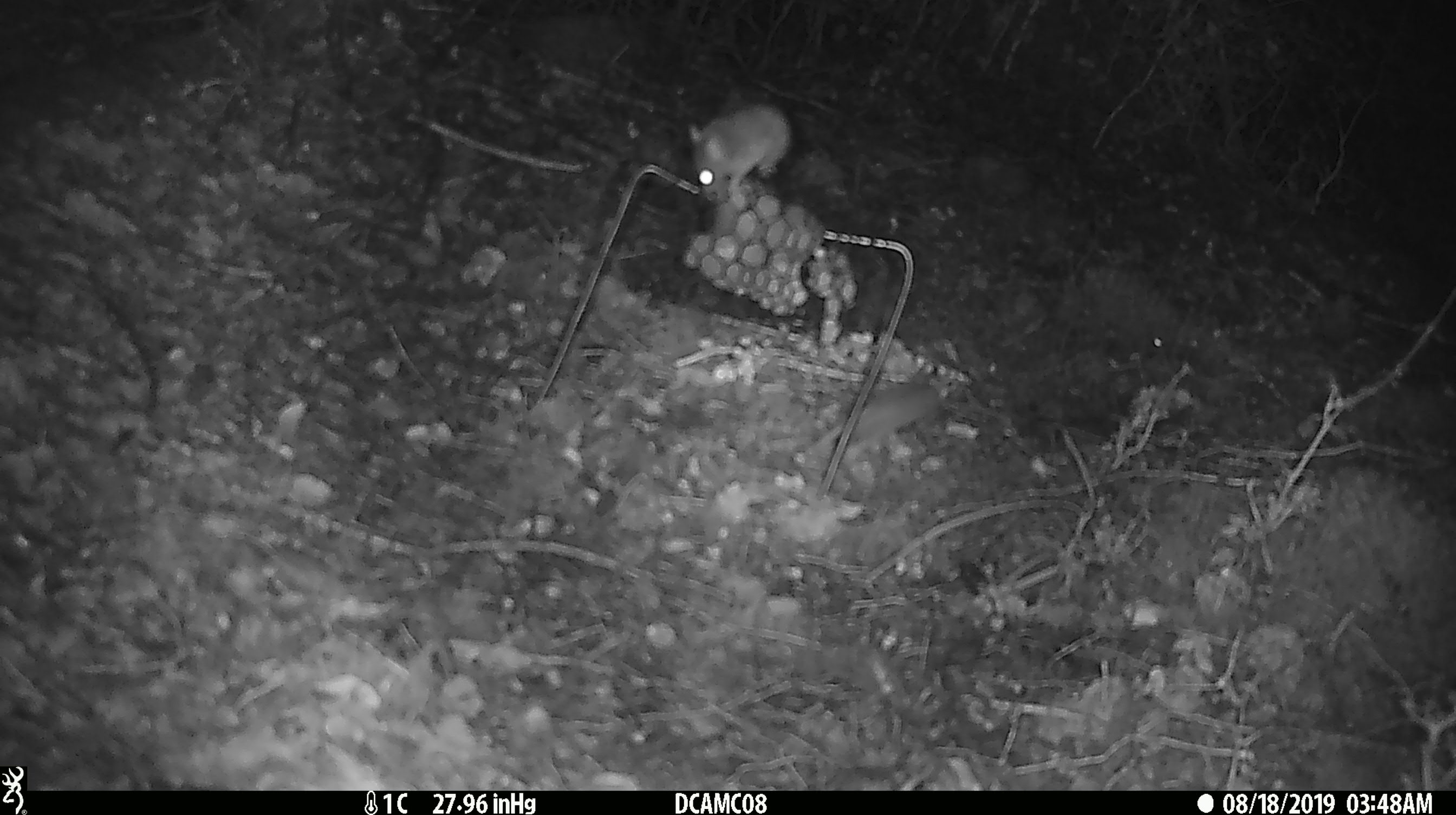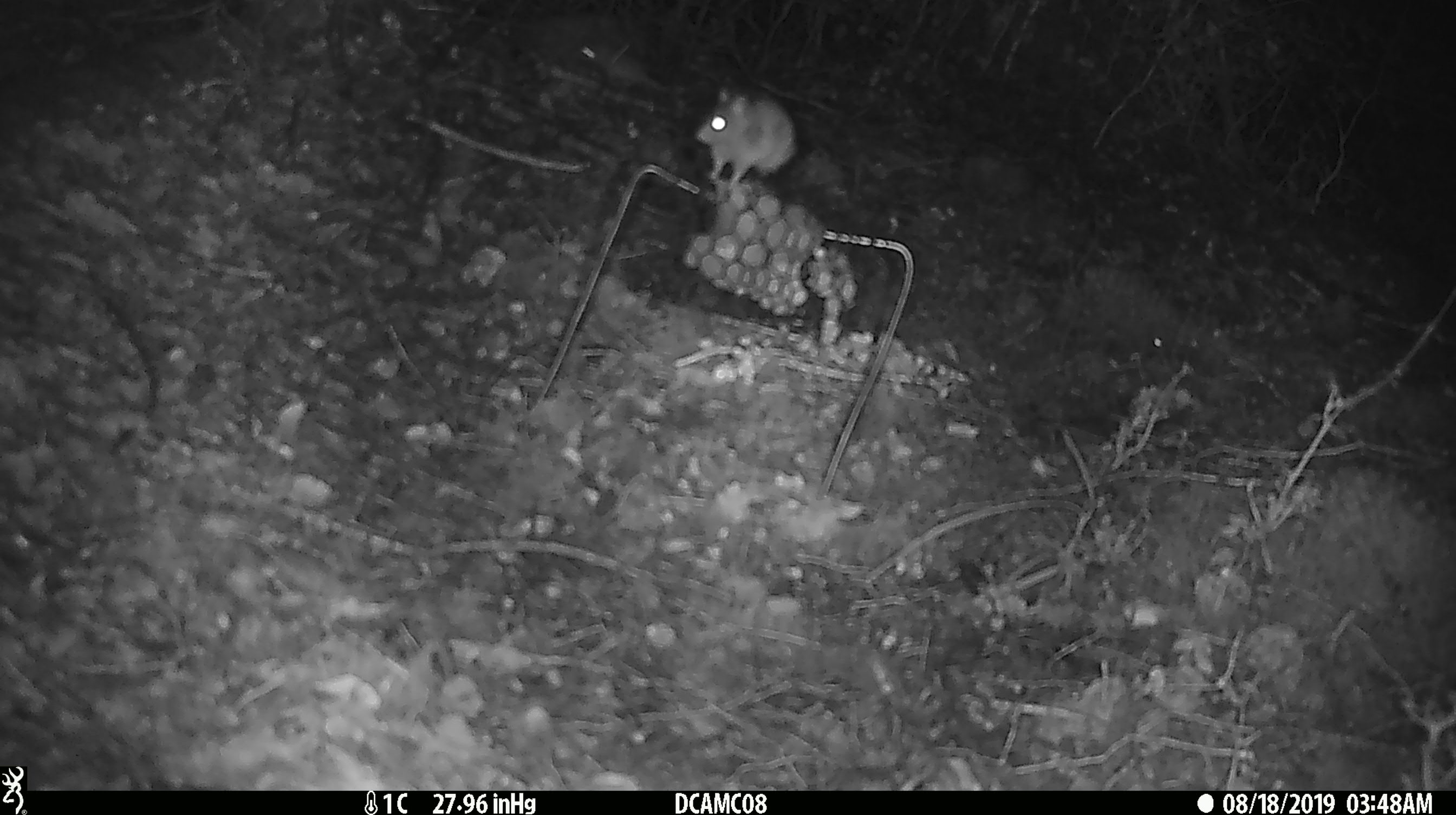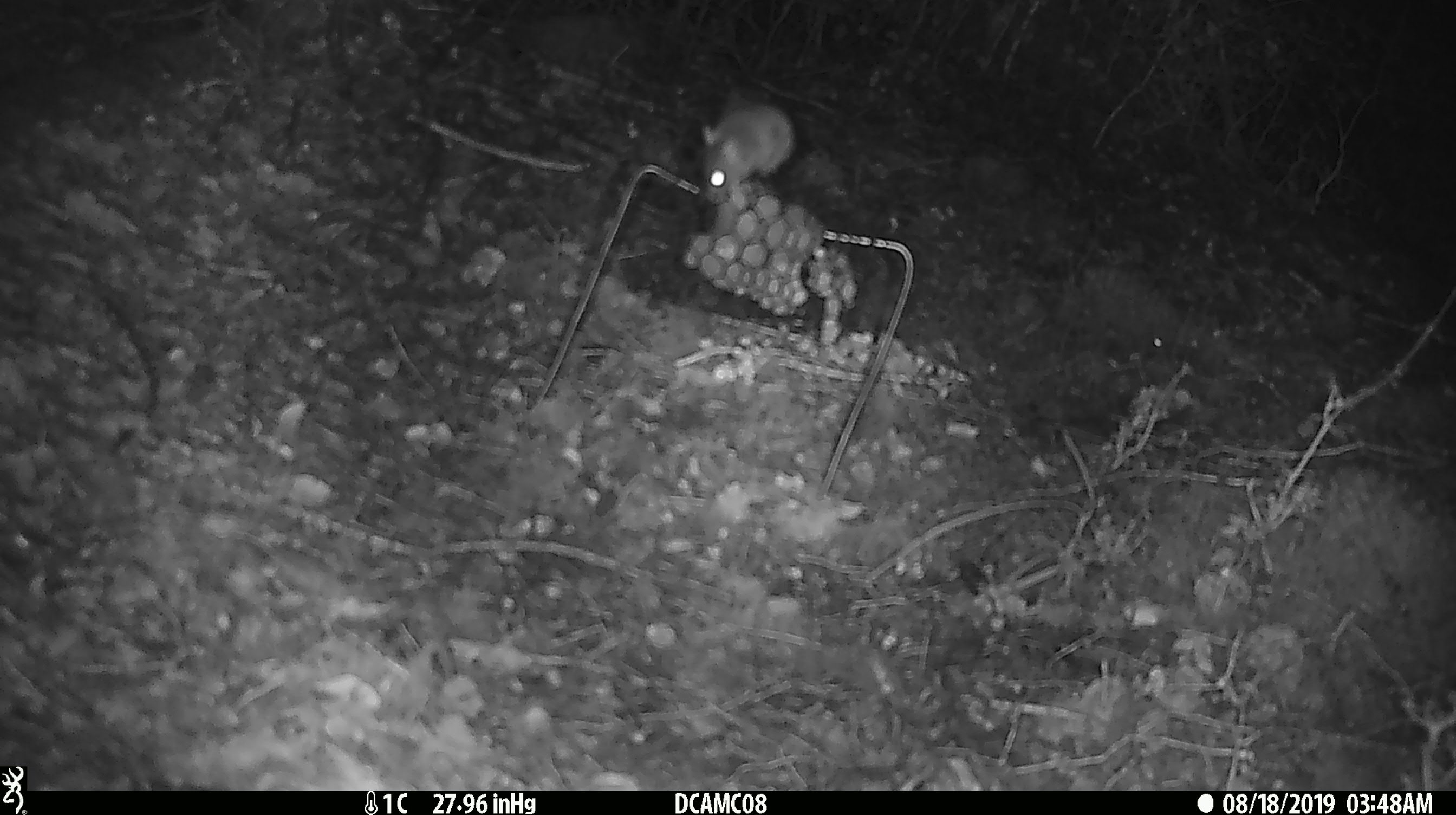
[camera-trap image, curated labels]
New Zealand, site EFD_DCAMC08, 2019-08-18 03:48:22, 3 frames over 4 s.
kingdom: Animalia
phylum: Chordata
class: Mammalia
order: Rodentia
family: Muridae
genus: Mus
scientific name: Mus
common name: mouse